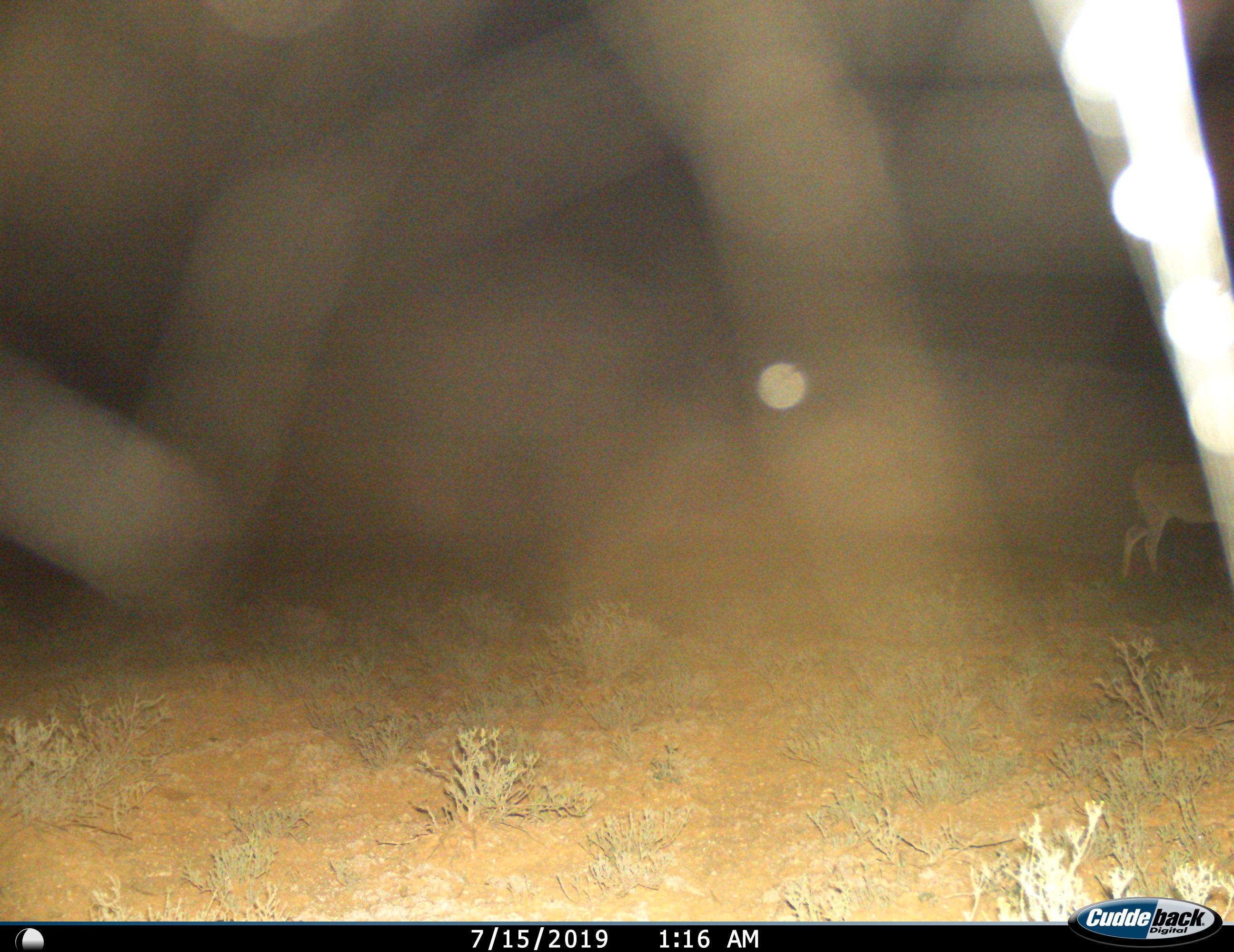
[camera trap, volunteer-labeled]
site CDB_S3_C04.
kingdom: Animalia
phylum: Chordata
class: Mammalia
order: Artiodactyla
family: Bovidae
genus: Tragelaphus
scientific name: Tragelaphus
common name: kudu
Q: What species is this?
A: Kudu (Tragelaphus).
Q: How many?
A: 1.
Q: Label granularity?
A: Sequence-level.